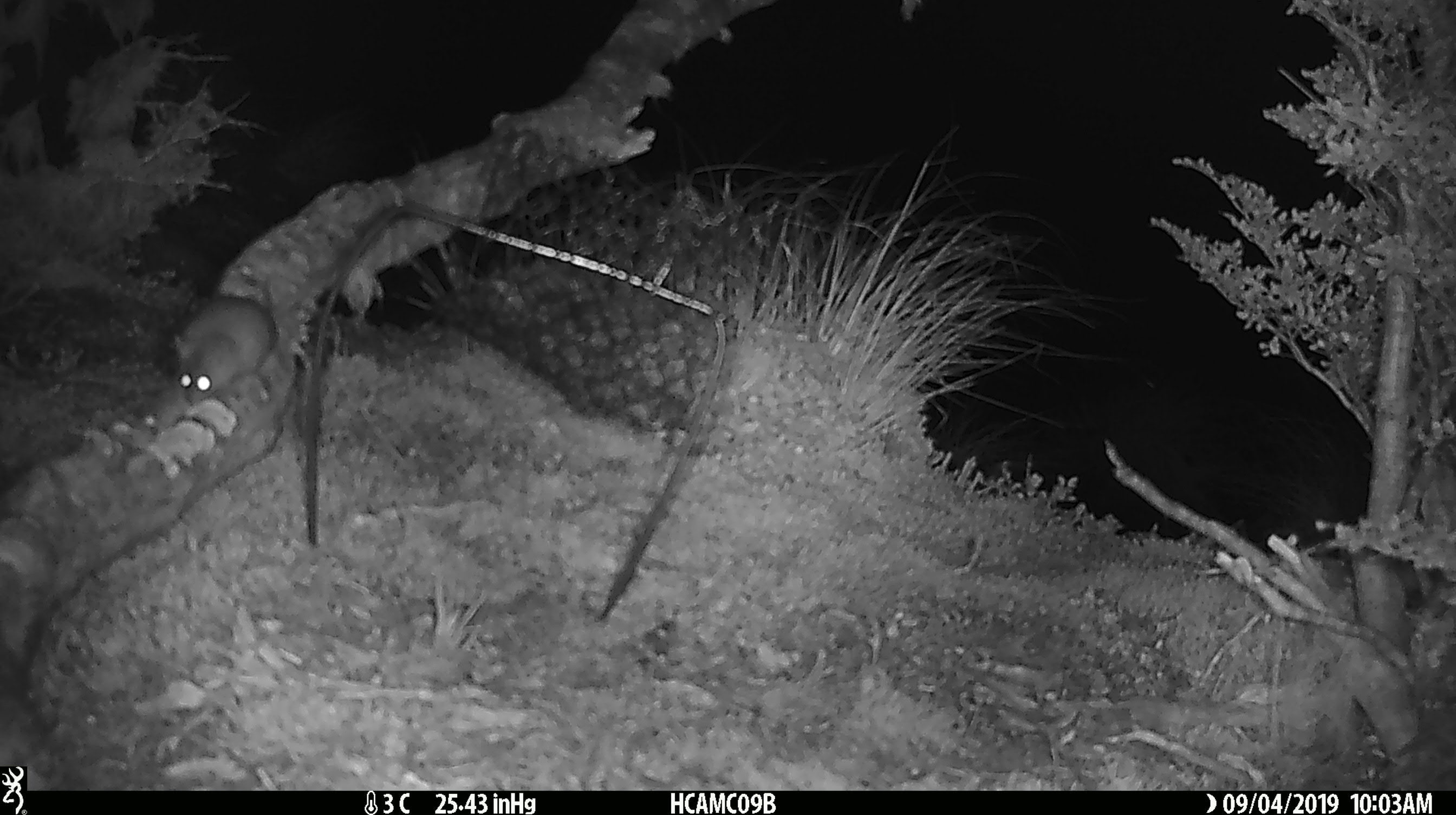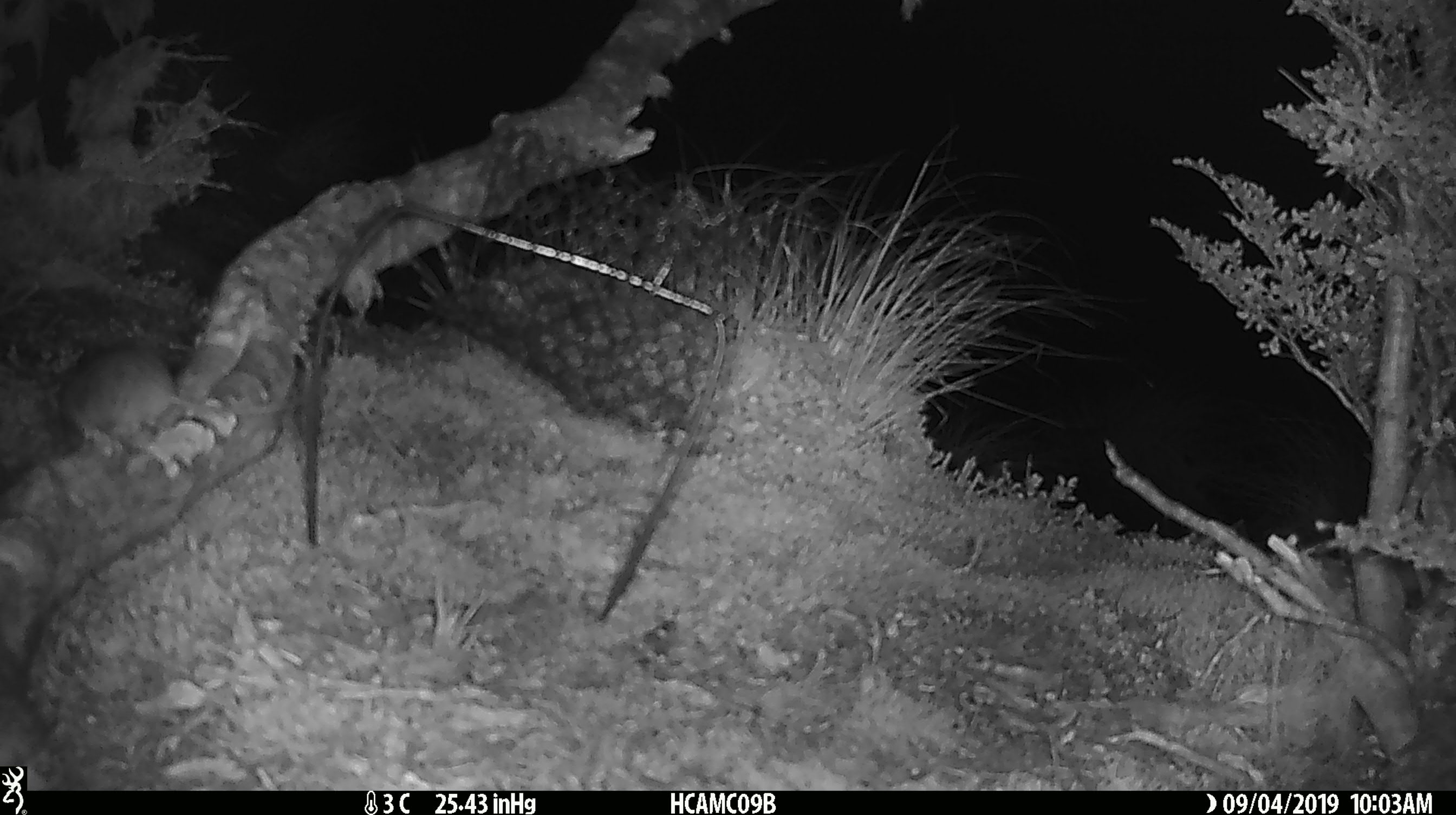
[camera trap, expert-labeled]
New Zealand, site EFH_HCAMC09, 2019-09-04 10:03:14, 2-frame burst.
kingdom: Animalia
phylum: Chordata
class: Mammalia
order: Rodentia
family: Muridae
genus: Mus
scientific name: Mus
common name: mouse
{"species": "mouse (Mus)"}